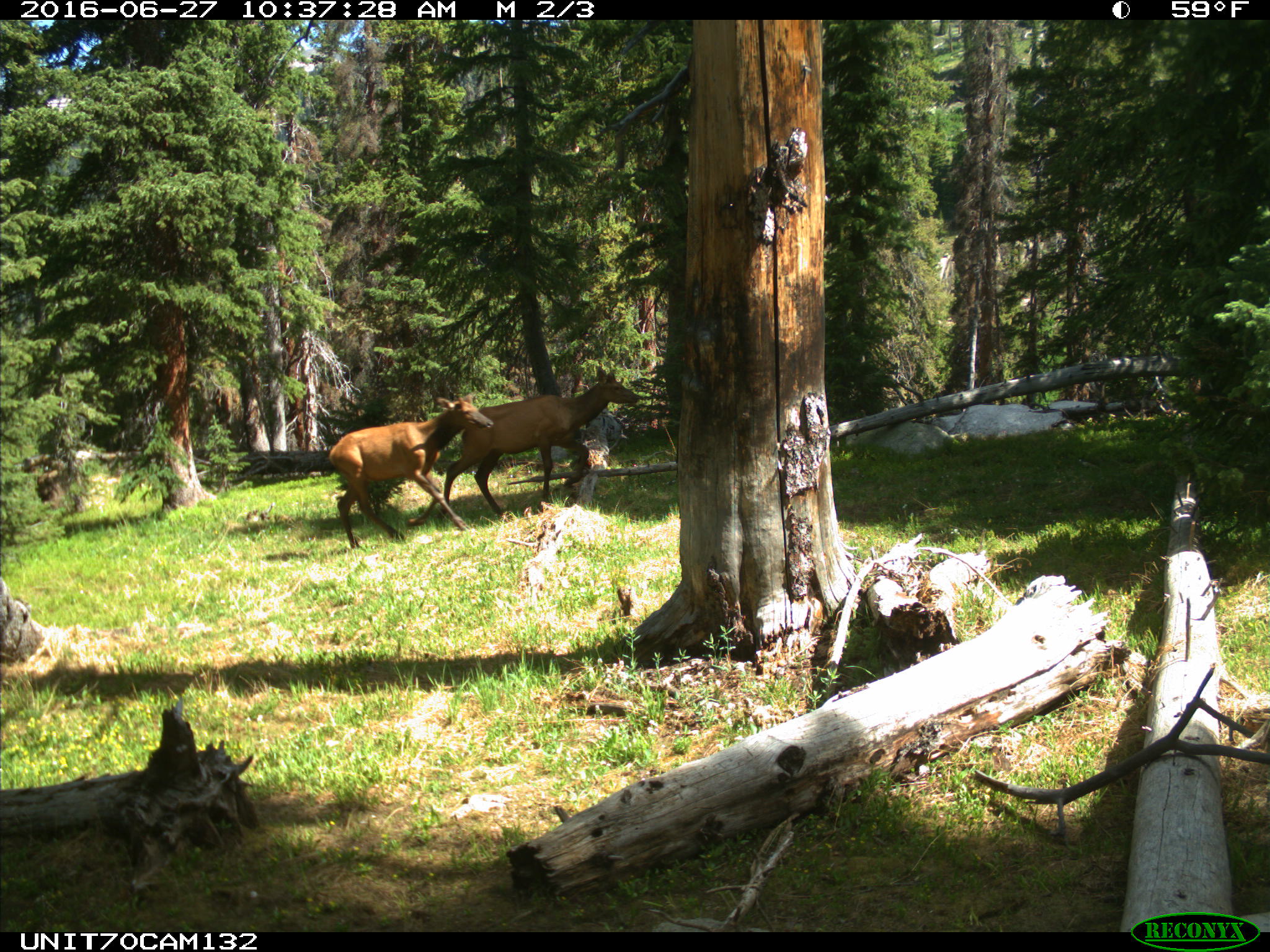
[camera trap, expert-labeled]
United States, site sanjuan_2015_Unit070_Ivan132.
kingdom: Animalia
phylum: Chordata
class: Mammalia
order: Artiodactyla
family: Cervidae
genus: Cervus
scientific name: Cervus elaphus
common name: red deer